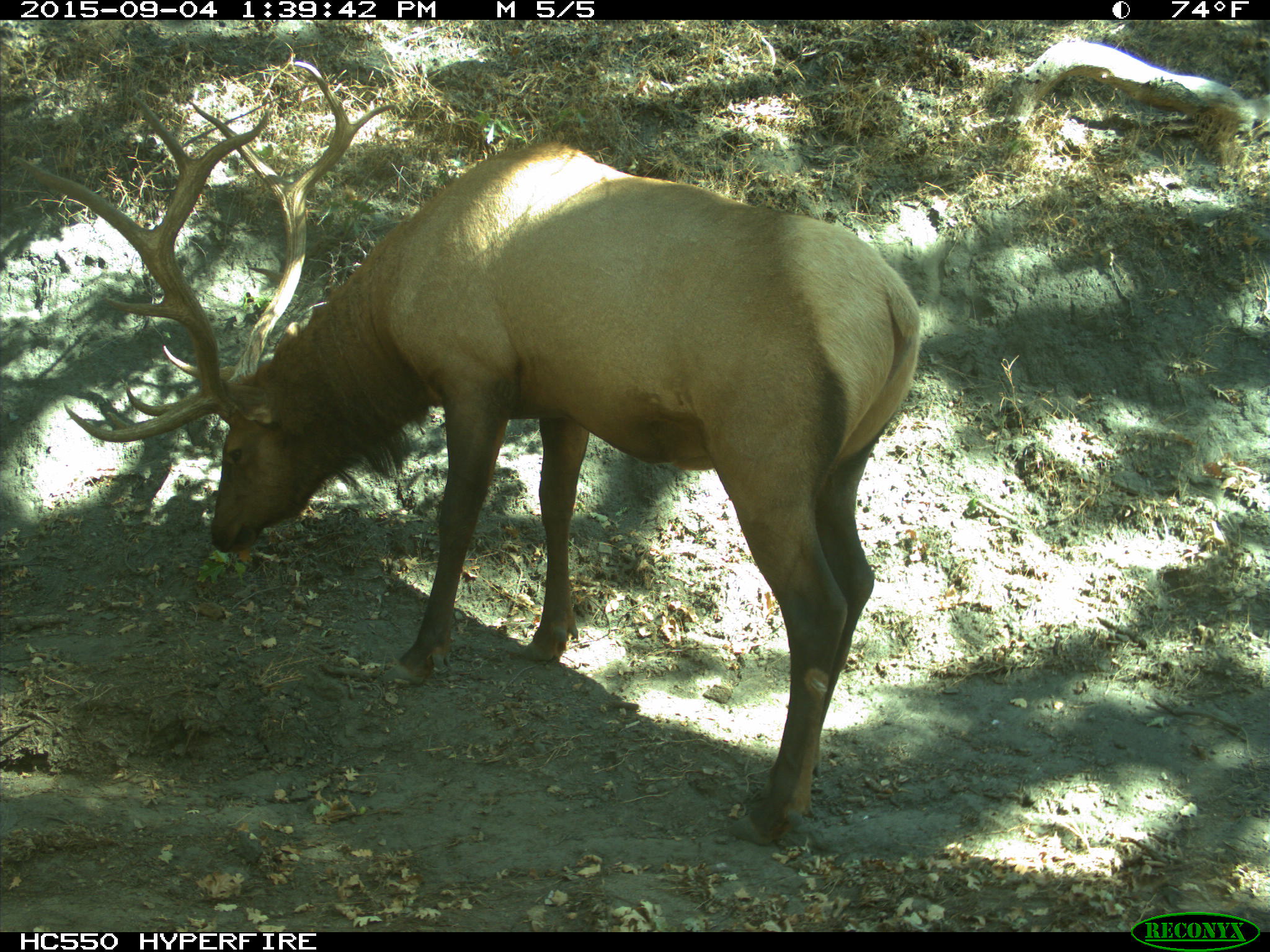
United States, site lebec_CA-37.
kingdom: Animalia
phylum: Chordata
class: Mammalia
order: Artiodactyla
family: Cervidae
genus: Cervus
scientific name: Cervus canadensis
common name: elk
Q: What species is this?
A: Cervus canadensis (elk).